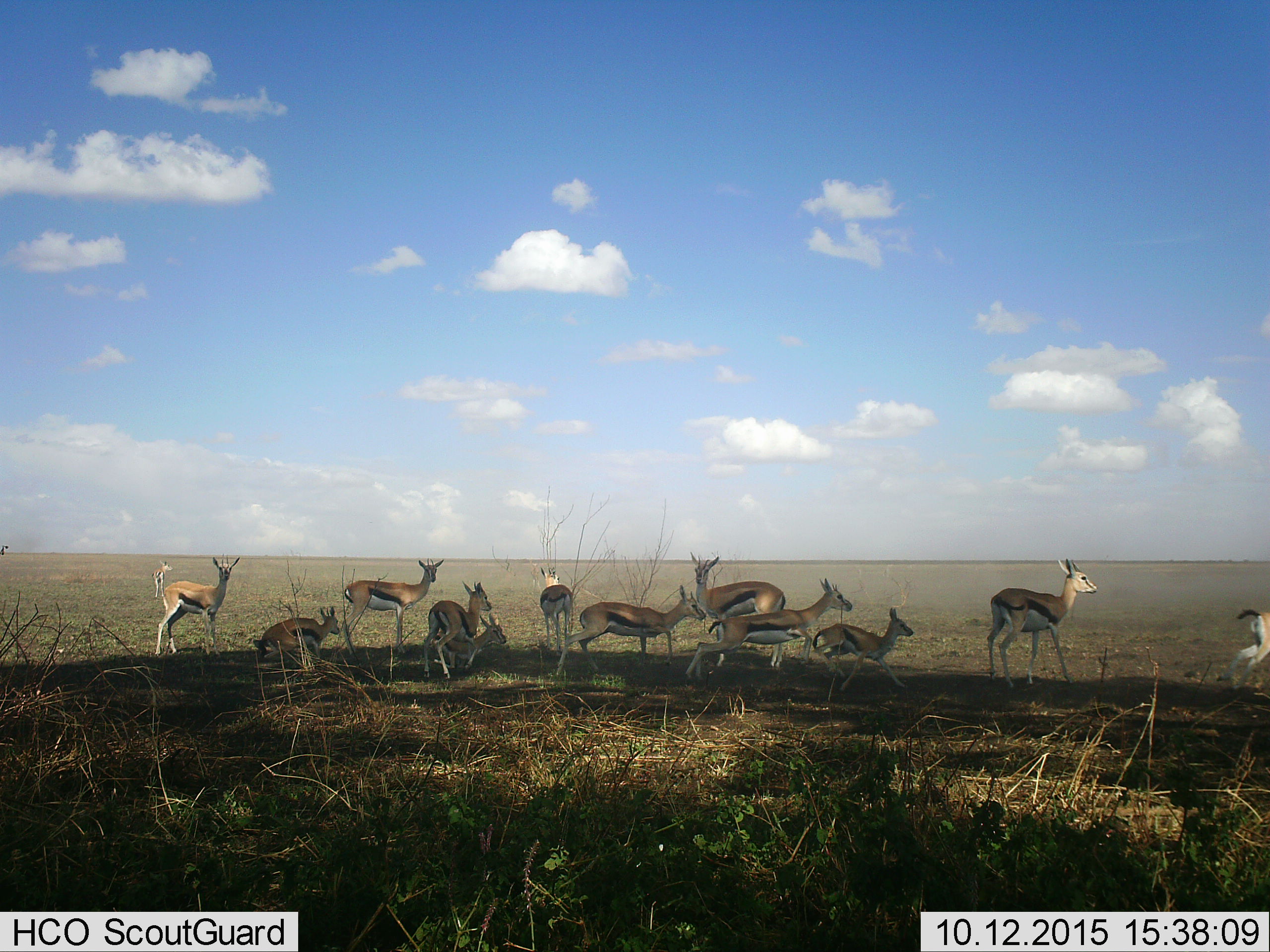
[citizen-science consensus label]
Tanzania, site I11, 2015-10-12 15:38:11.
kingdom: Animalia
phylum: Chordata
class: Mammalia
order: Artiodactyla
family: Bovidae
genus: Eudorcas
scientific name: Eudorcas thomsonii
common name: thomson's gazelle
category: gazellethomsons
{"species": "gazellethomsons (thomson's gazelle) (Eudorcas thomsonii)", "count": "11-50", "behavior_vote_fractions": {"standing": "70%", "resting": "50%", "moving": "80%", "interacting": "0%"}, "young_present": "90%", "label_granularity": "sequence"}